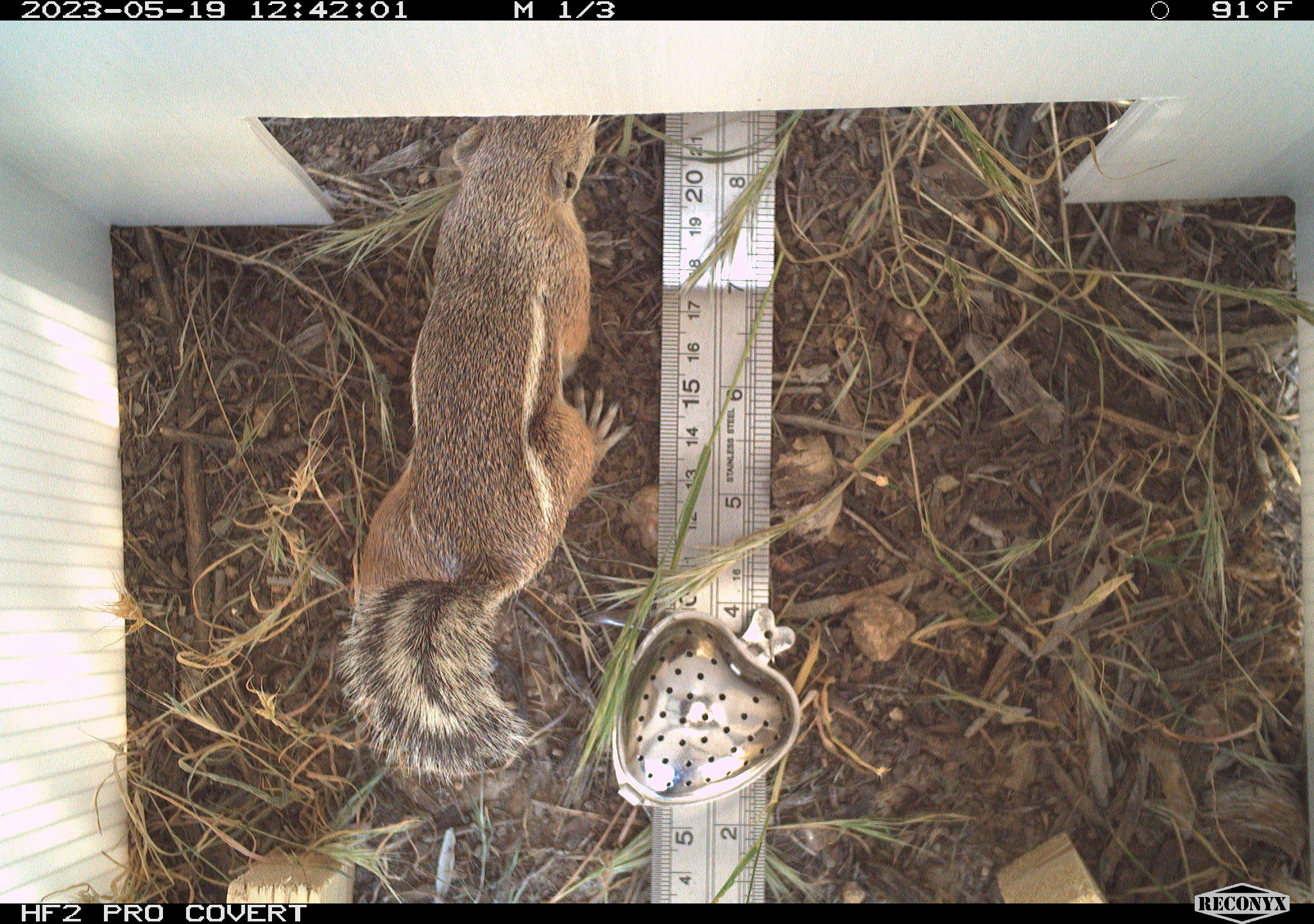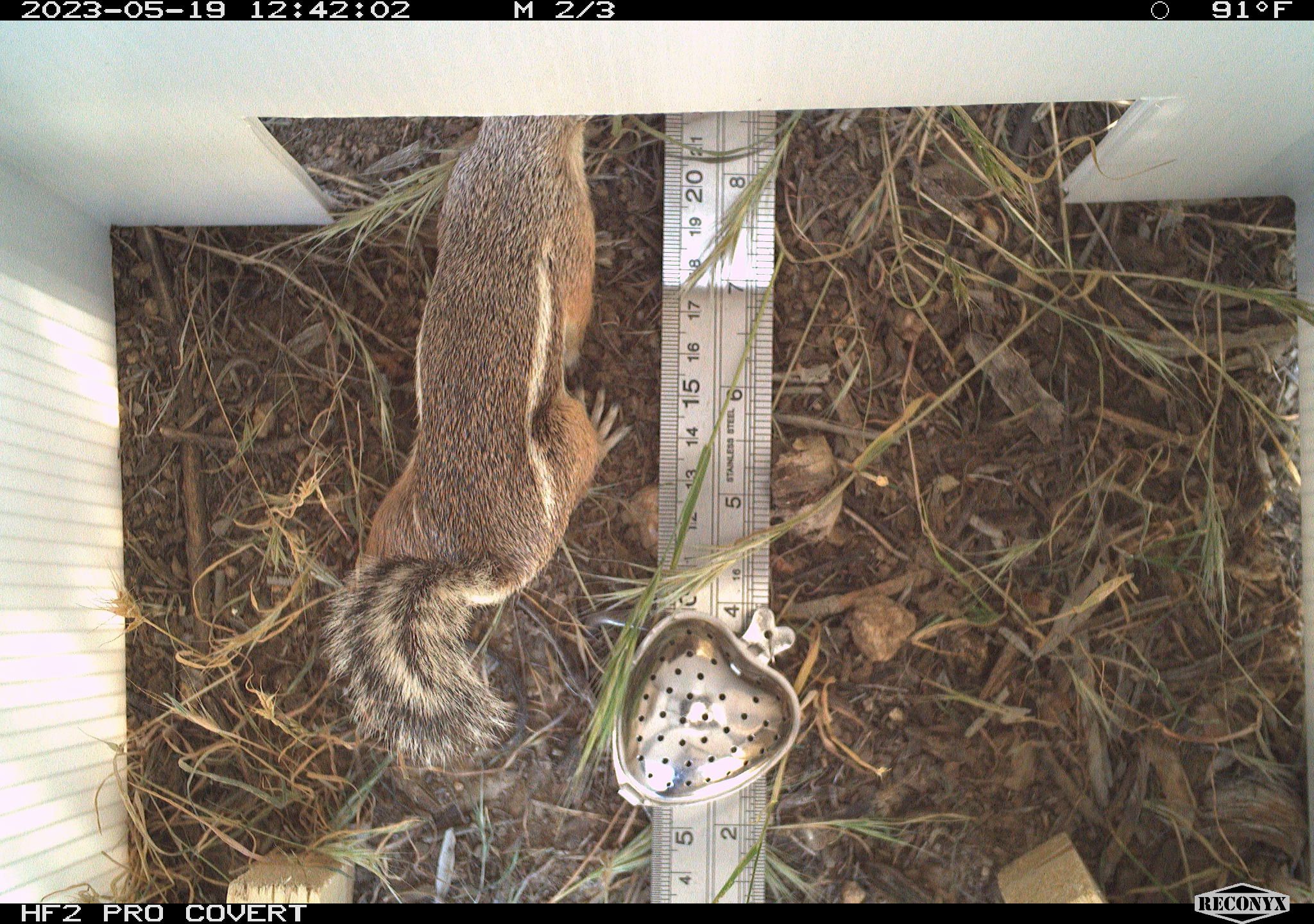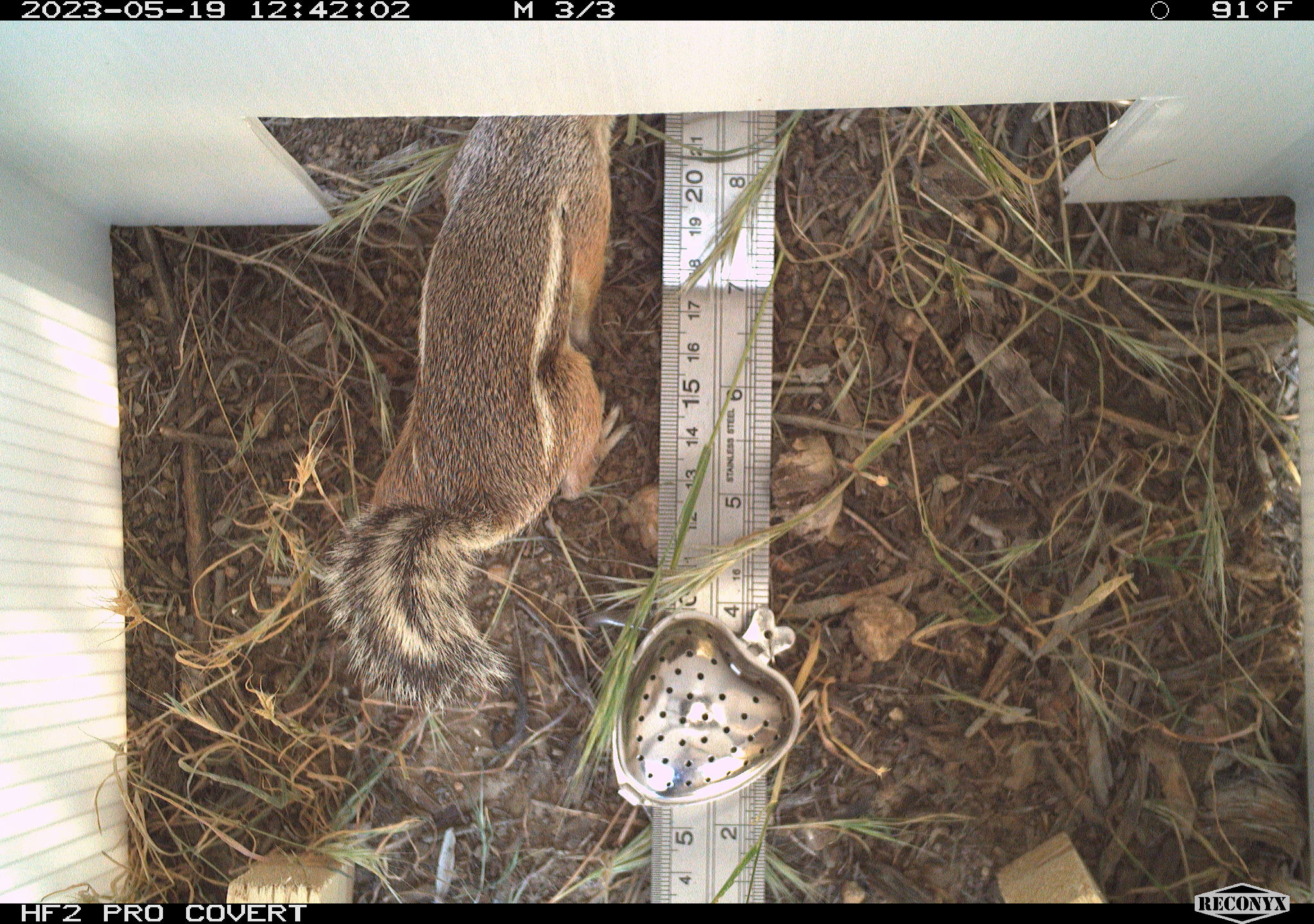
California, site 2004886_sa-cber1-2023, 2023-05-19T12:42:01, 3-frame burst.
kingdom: Animalia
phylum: Chordata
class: Mammalia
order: Rodentia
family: Sciuridae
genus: Ammospermophilus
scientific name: Ammospermophilus leucurus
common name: white-tailed antelope squirrel